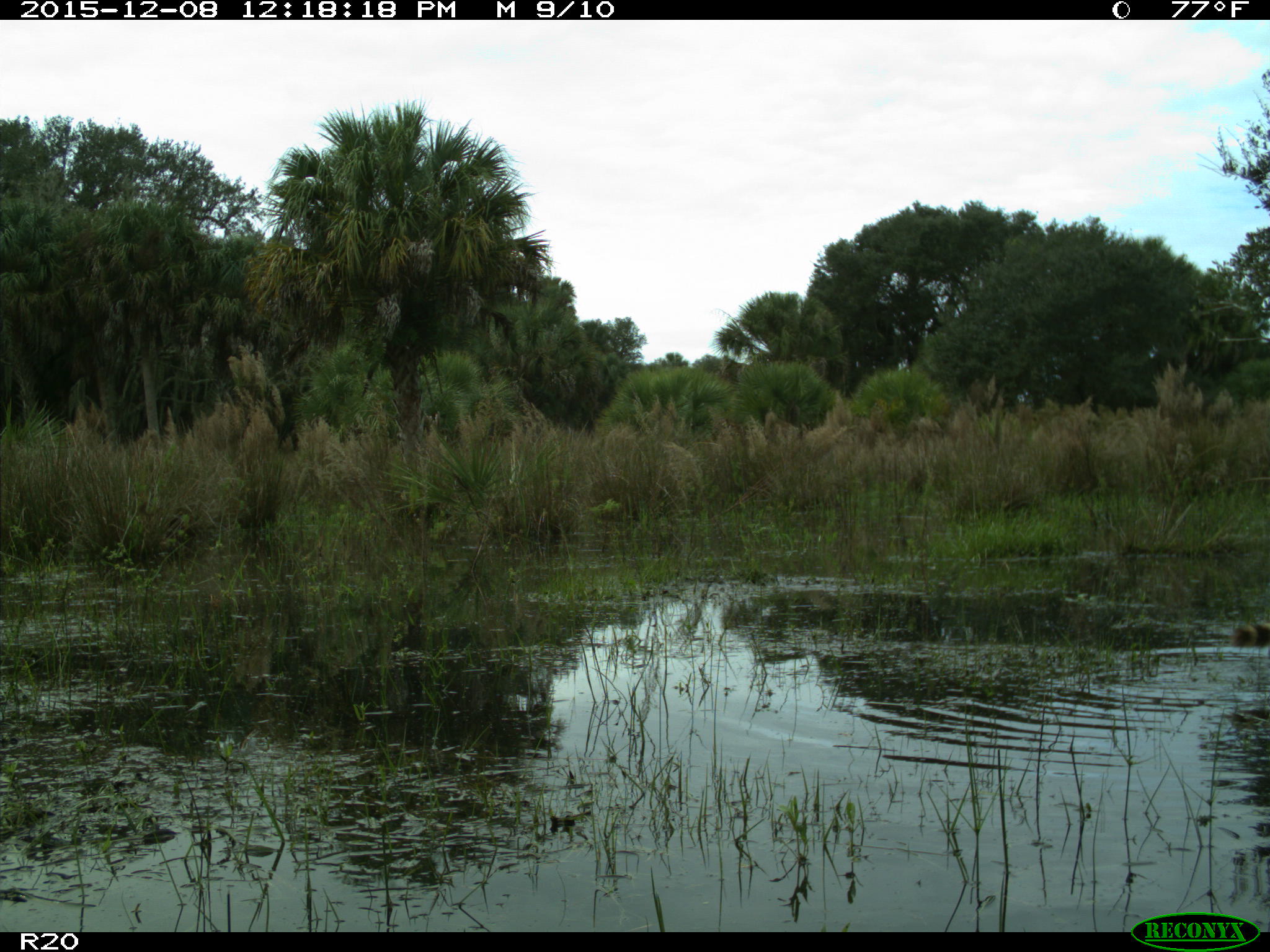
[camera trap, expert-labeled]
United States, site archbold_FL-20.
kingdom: Animalia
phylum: Chordata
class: Mammalia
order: Carnivora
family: Procyonidae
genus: Procyon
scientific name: Procyon lotor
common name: common raccoon